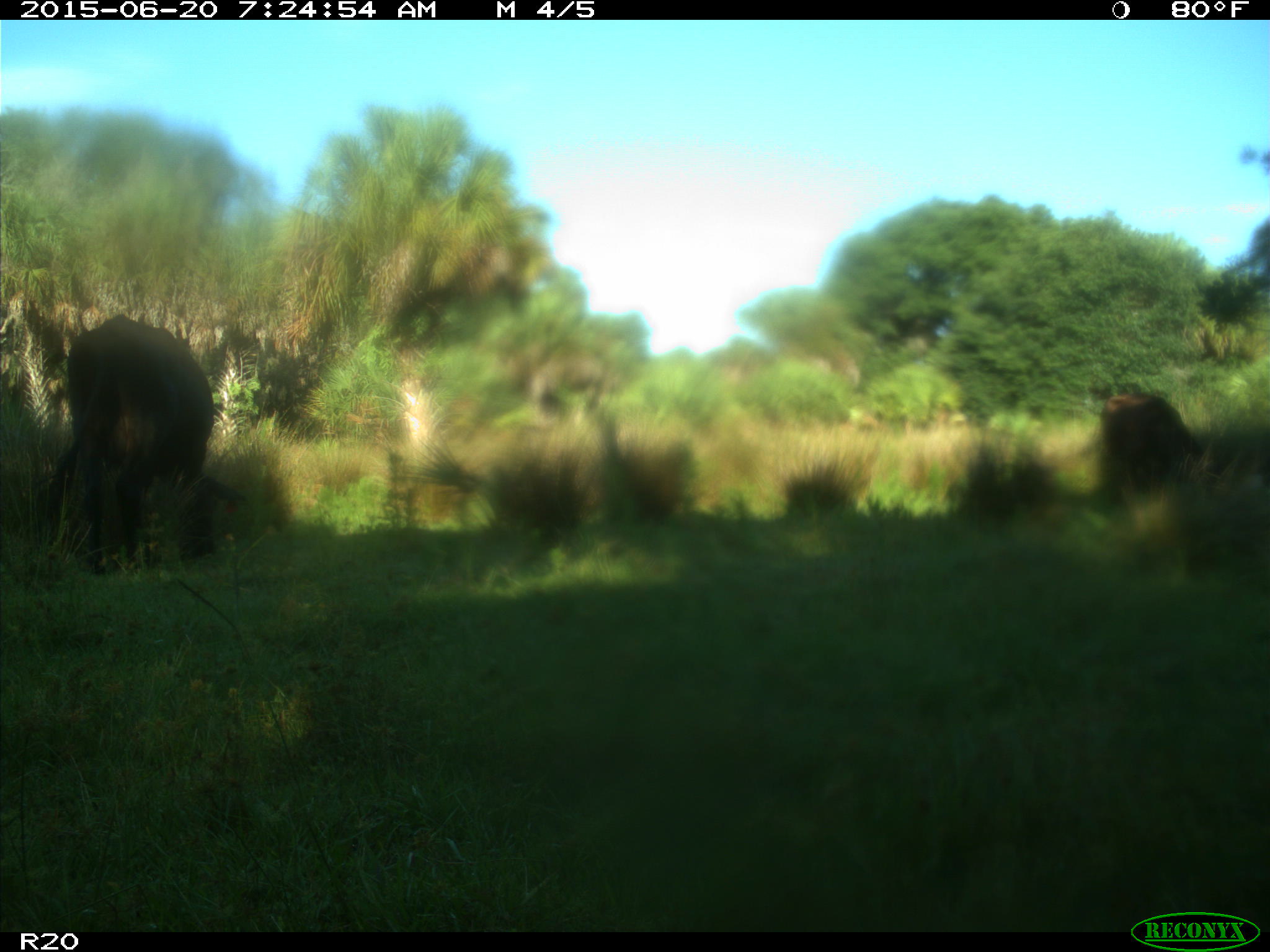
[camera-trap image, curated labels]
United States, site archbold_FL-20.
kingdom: Animalia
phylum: Chordata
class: Mammalia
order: Artiodactyla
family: Bovidae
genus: Bos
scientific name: Bos taurus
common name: domestic cow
Bos taurus (domestic cow).